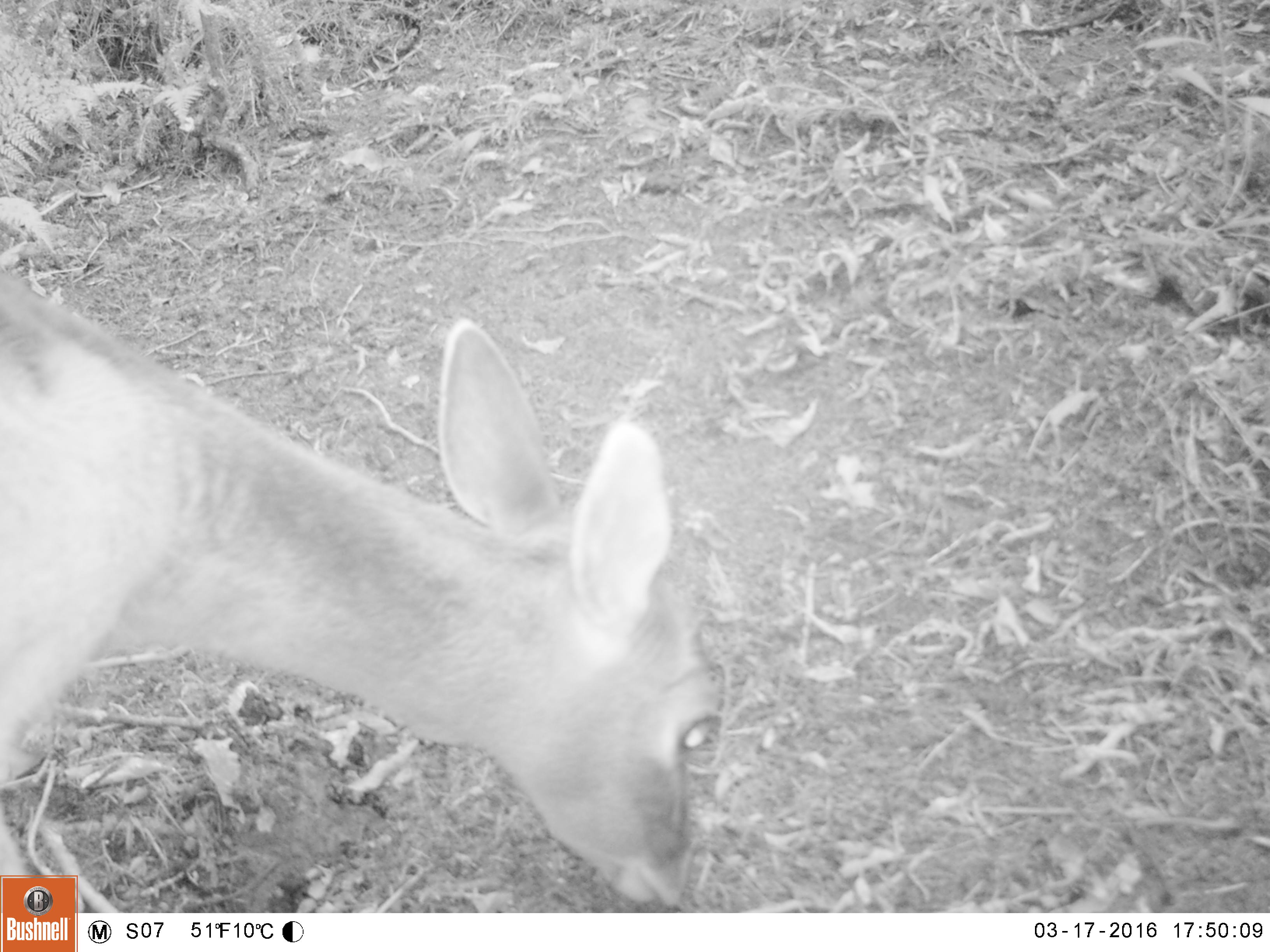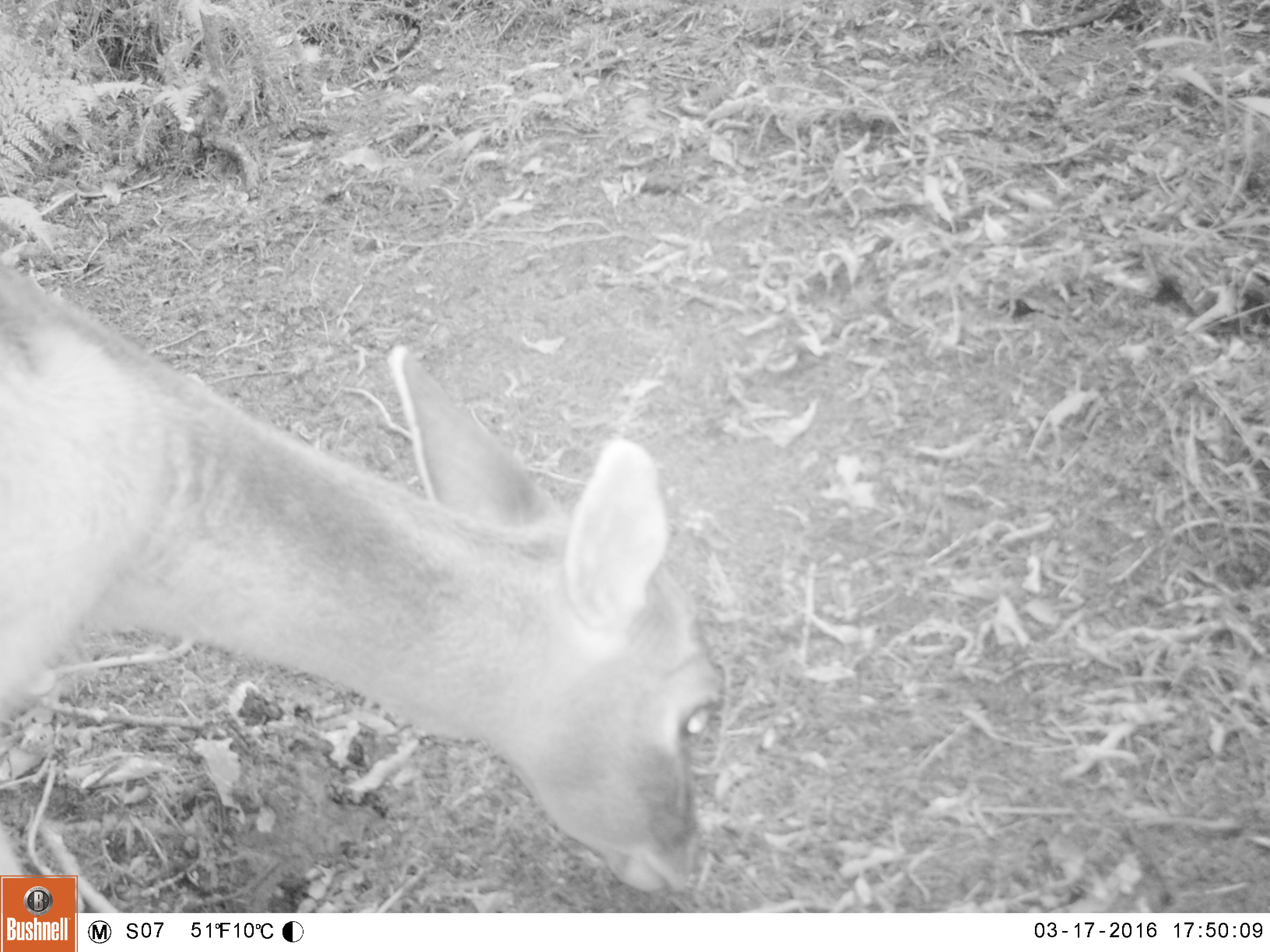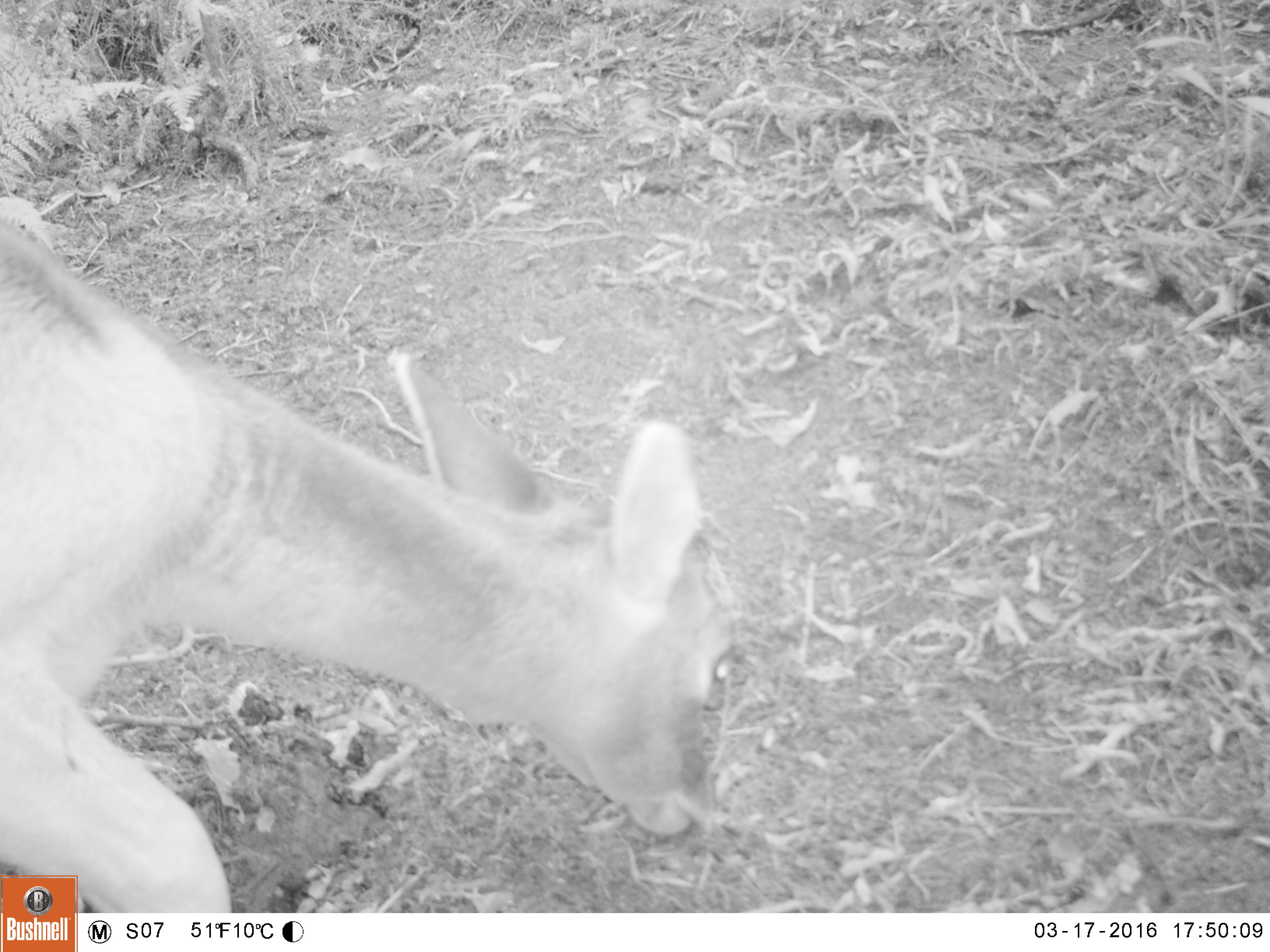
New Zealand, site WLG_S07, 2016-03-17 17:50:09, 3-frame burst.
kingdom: Animalia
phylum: Chordata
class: Mammalia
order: Artiodactyla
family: Cervidae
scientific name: Cervidae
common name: deer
Deer (Cervidae).